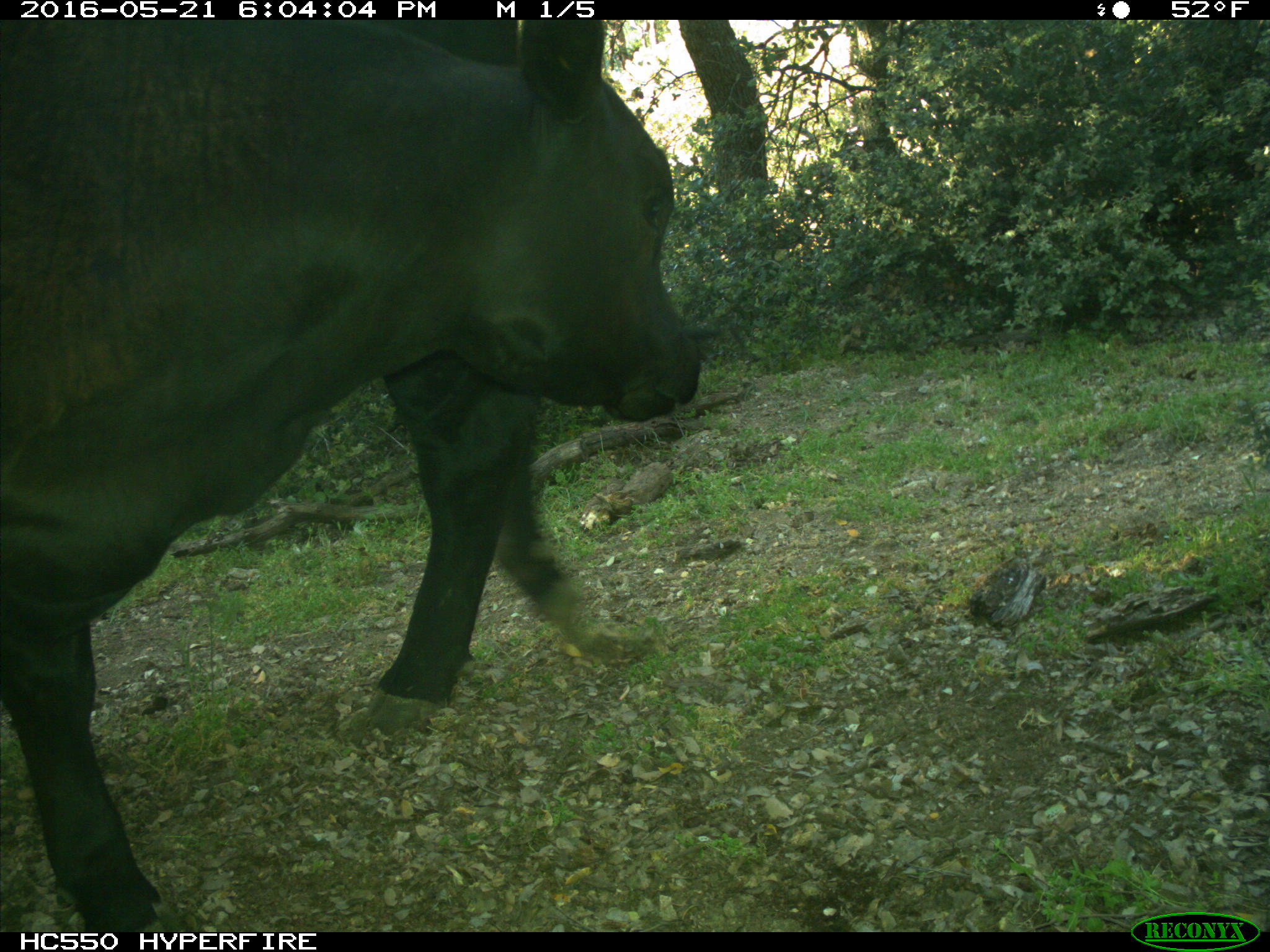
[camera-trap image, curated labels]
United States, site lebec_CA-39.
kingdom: Animalia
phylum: Chordata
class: Mammalia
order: Artiodactyla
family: Bovidae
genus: Bos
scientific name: Bos taurus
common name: domestic cow